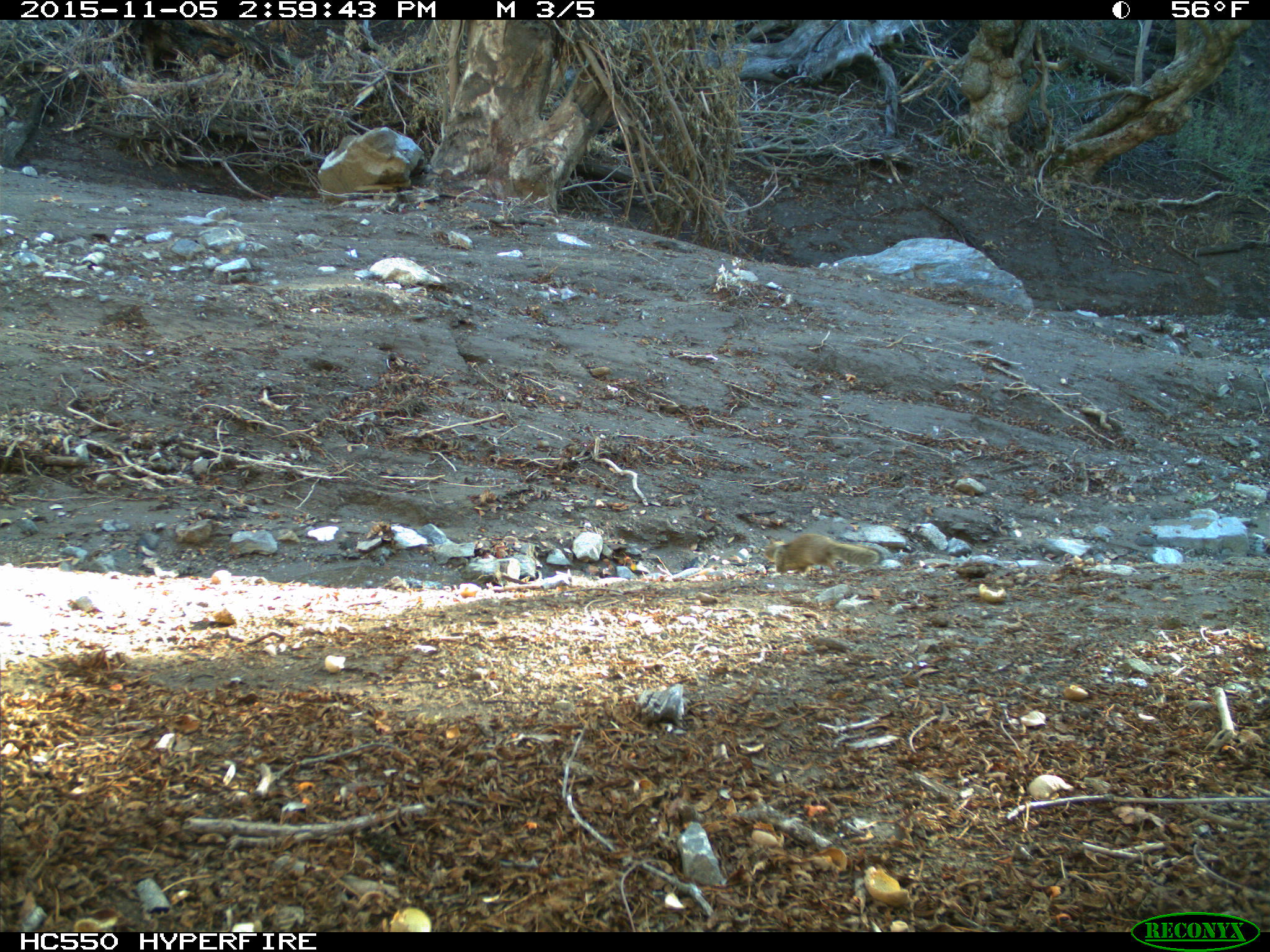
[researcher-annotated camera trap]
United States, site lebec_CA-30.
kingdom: Animalia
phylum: Chordata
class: Mammalia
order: Rodentia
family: Sciuridae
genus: Otospermophilus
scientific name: Otospermophilus beecheyi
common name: california ground squirrel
Otospermophilus beecheyi (california ground squirrel).